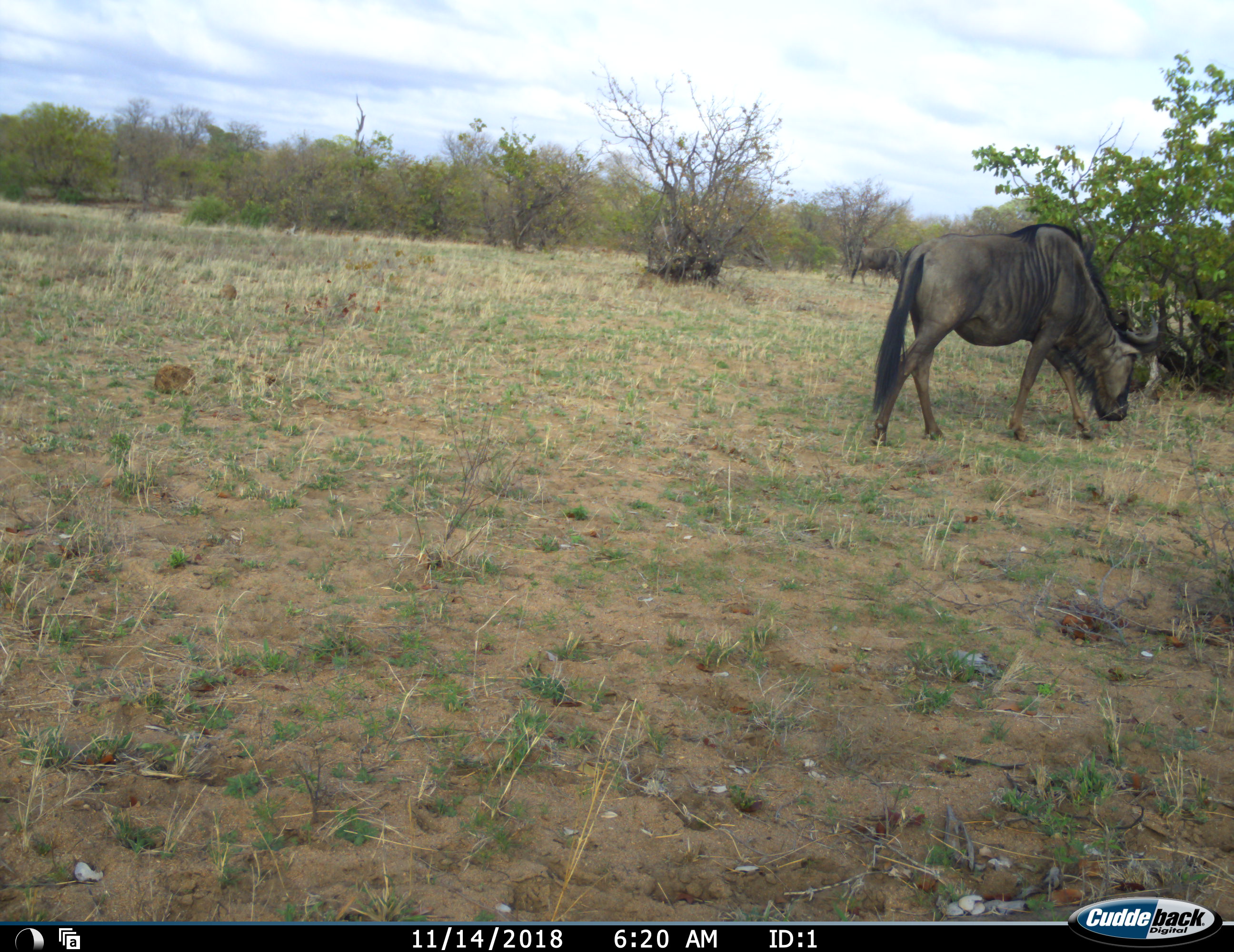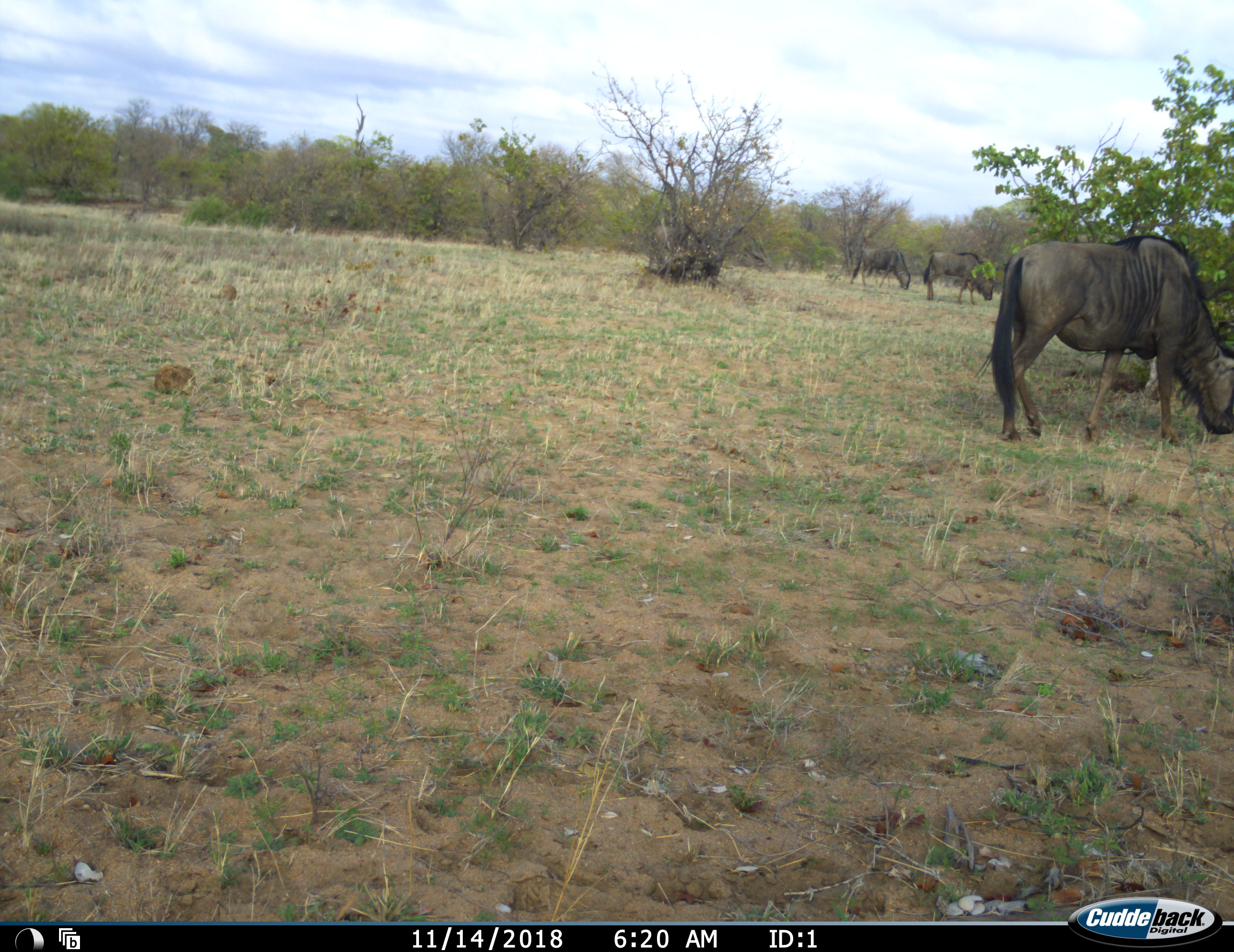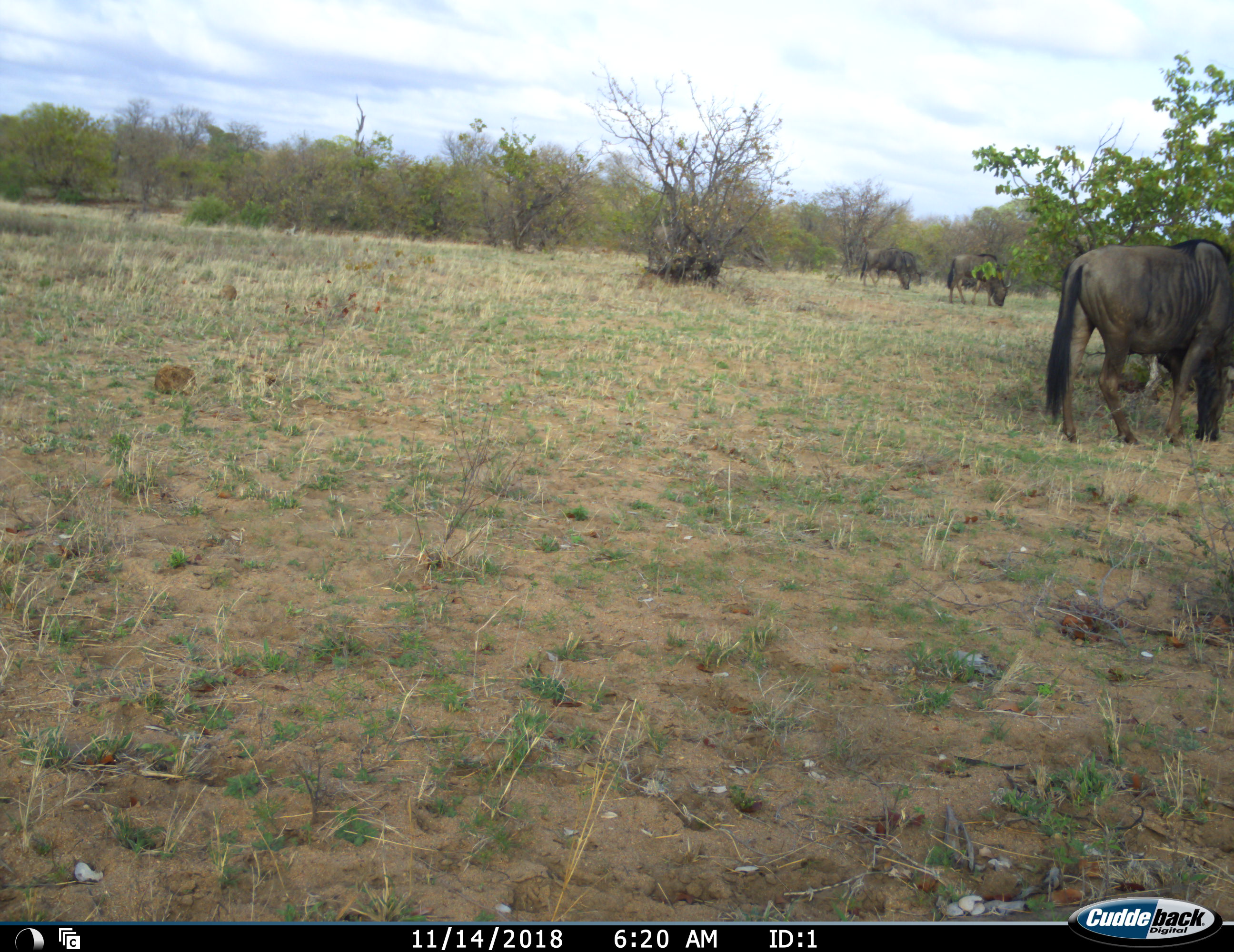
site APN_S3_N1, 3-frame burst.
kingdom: Animalia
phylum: Chordata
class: Mammalia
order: Artiodactyla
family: Bovidae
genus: Connochaetes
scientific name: Connochaetes taurinus taurinus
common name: blue wildebeest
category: wildebeestblue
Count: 3.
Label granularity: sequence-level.